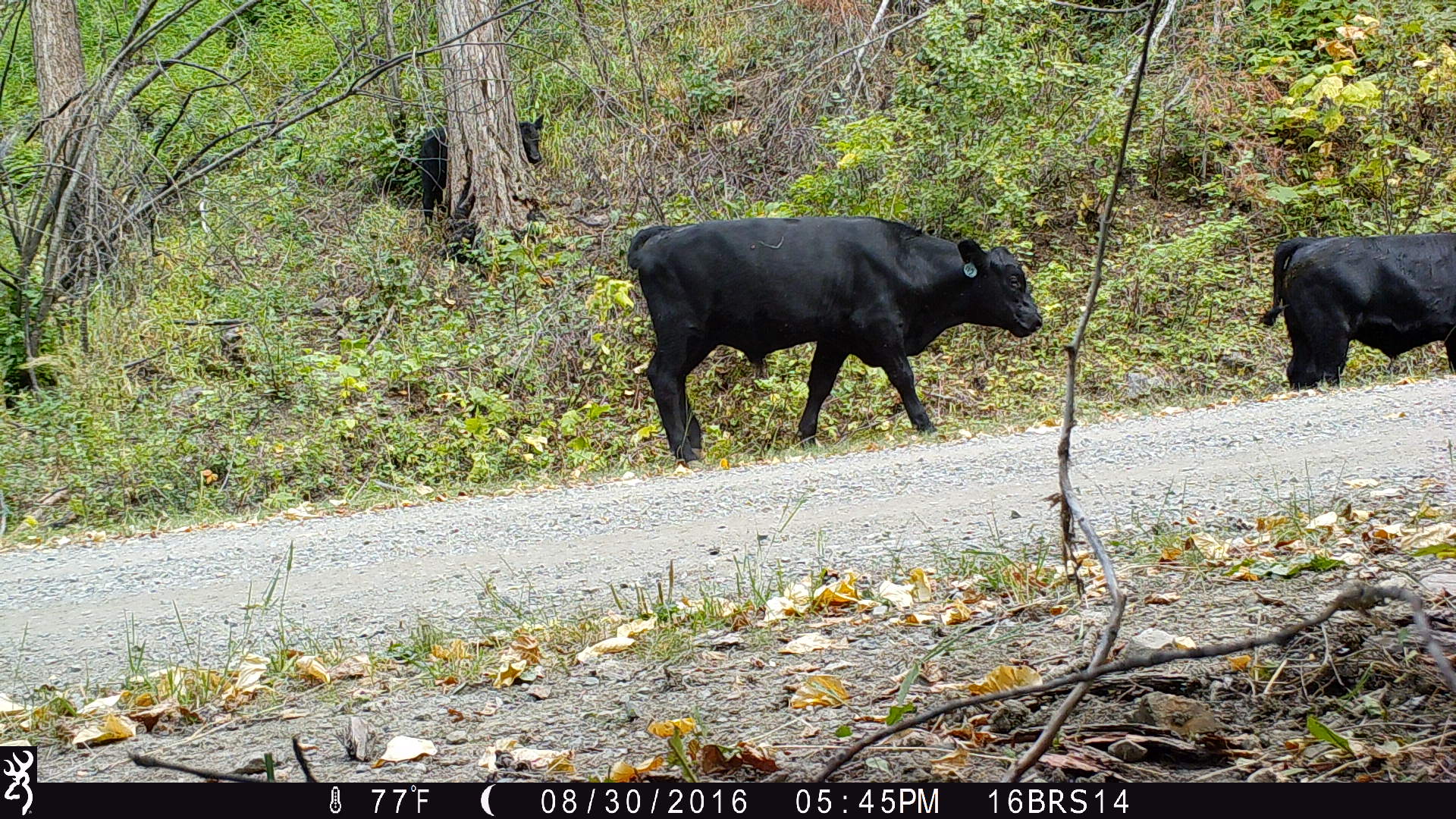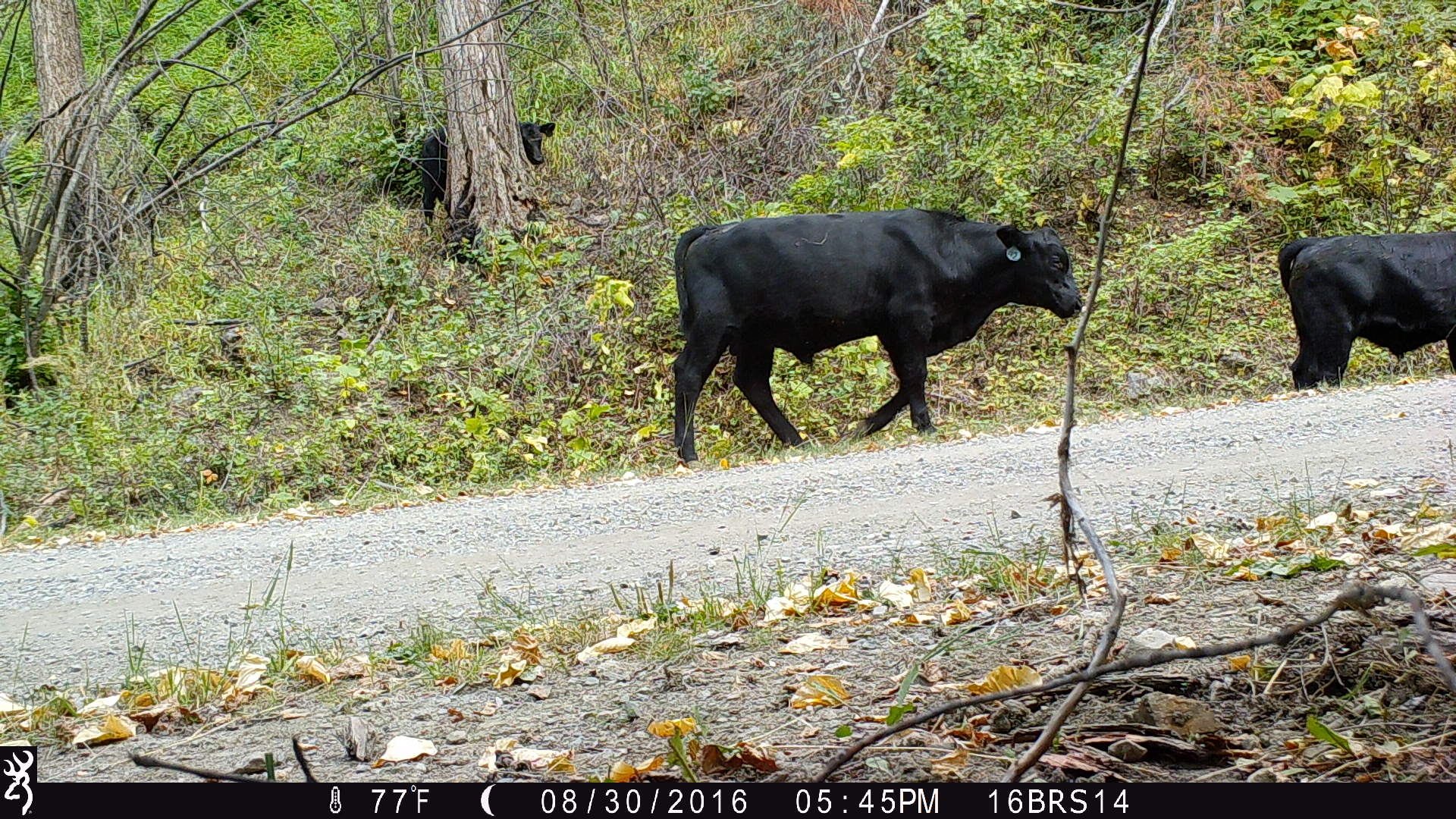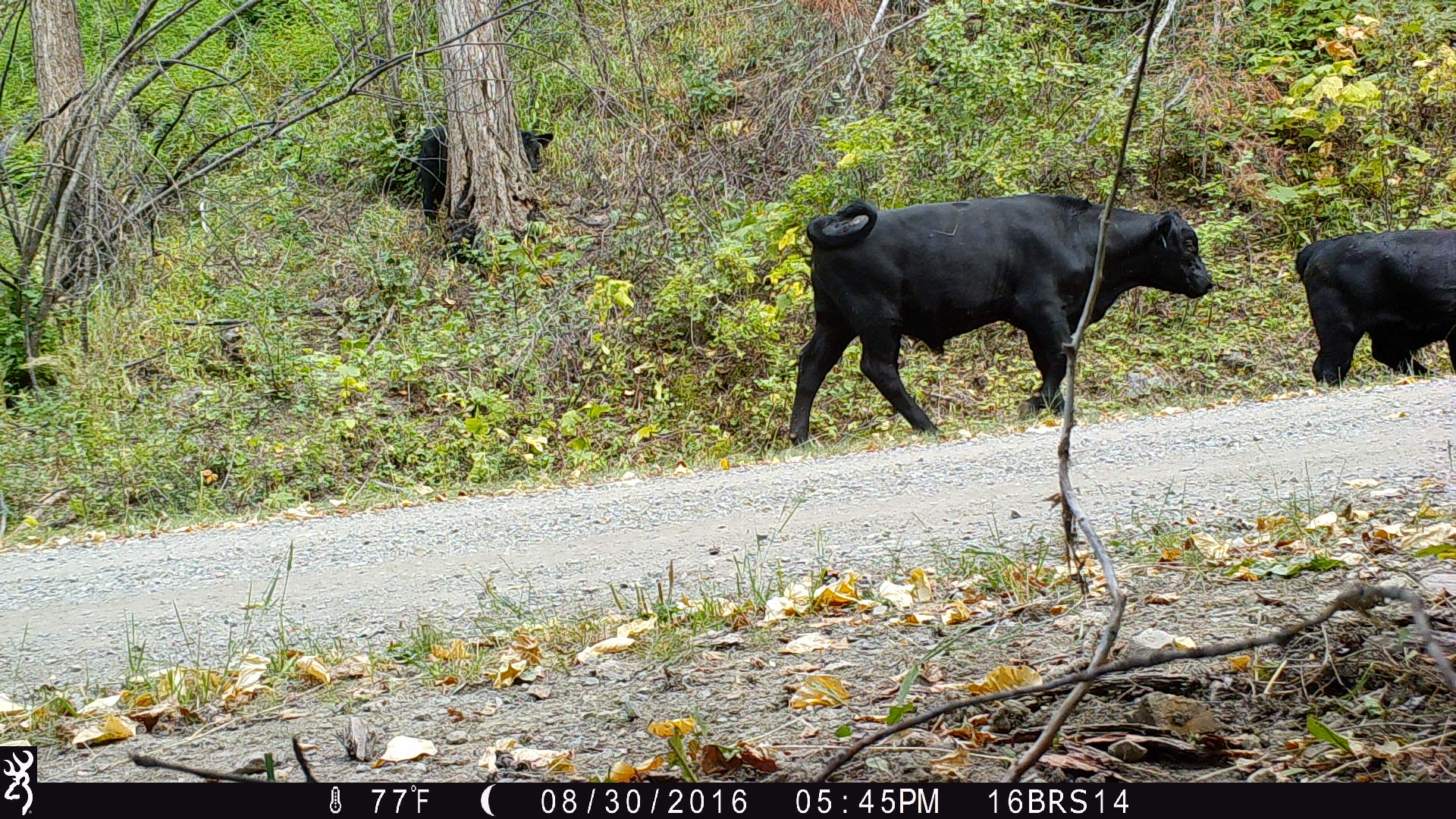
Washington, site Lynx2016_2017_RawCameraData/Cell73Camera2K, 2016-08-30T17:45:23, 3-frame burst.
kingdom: Animalia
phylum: Chordata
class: Mammalia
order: Artiodactyla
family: Bovidae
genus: Bos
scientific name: Bos taurus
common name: domestic cattle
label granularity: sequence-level